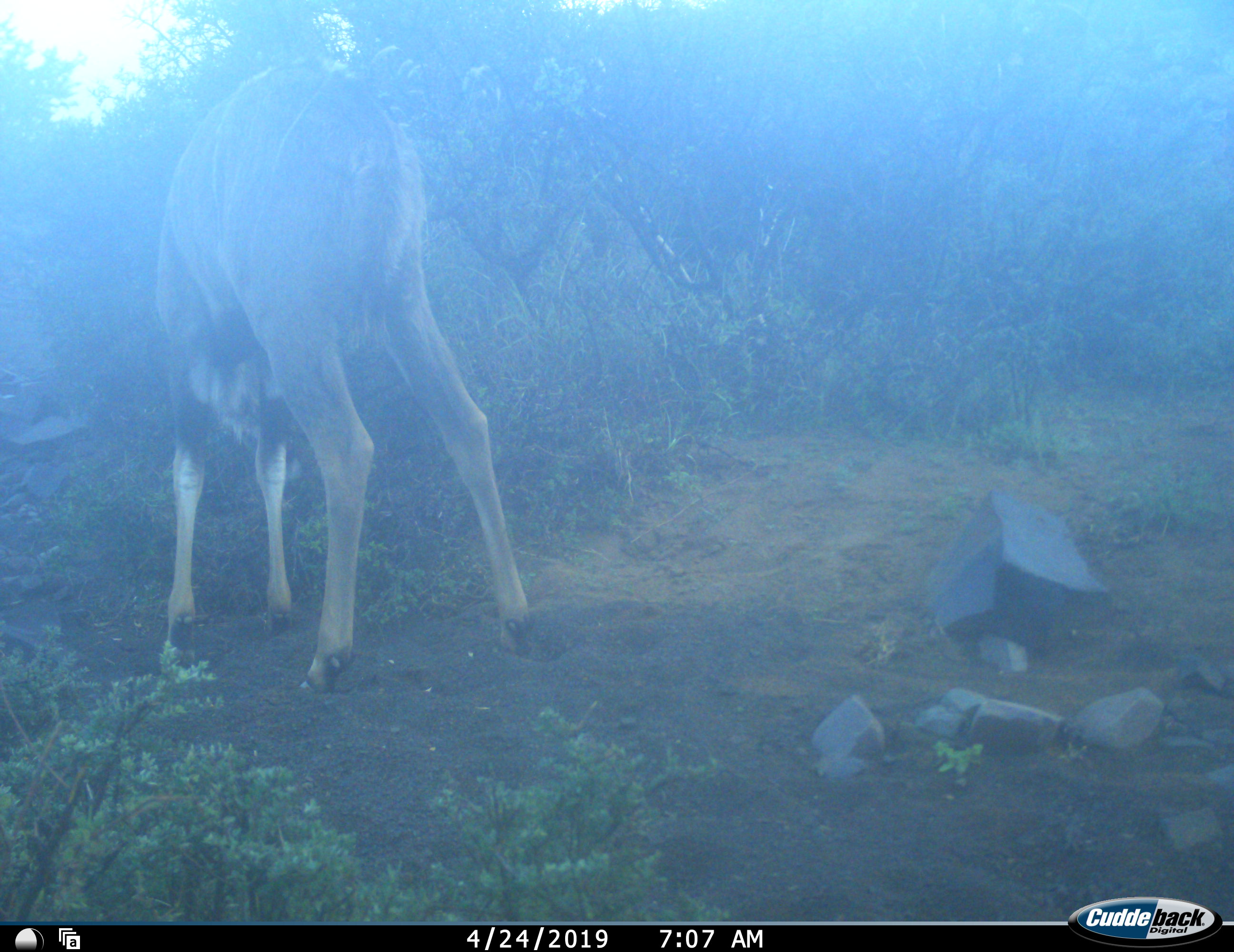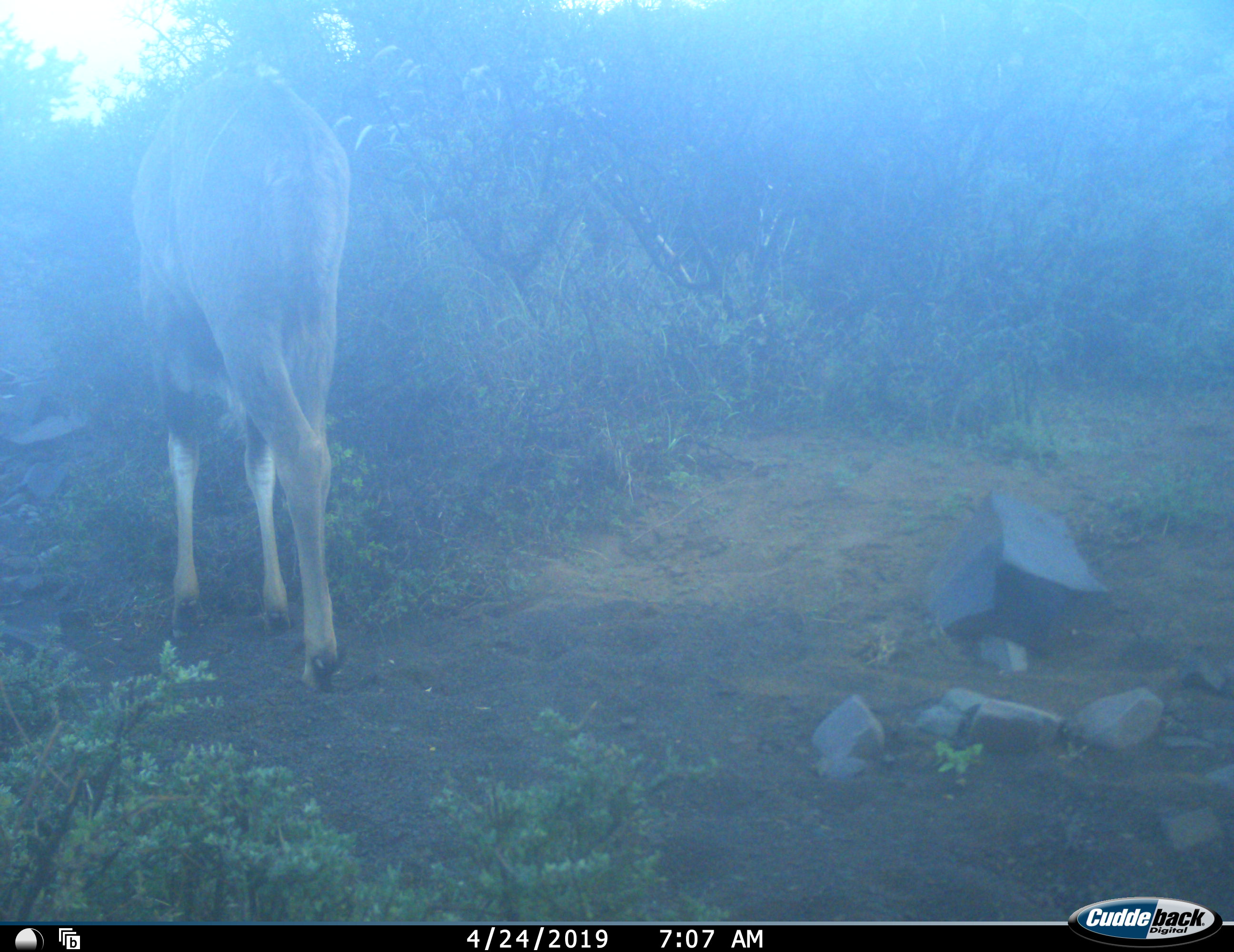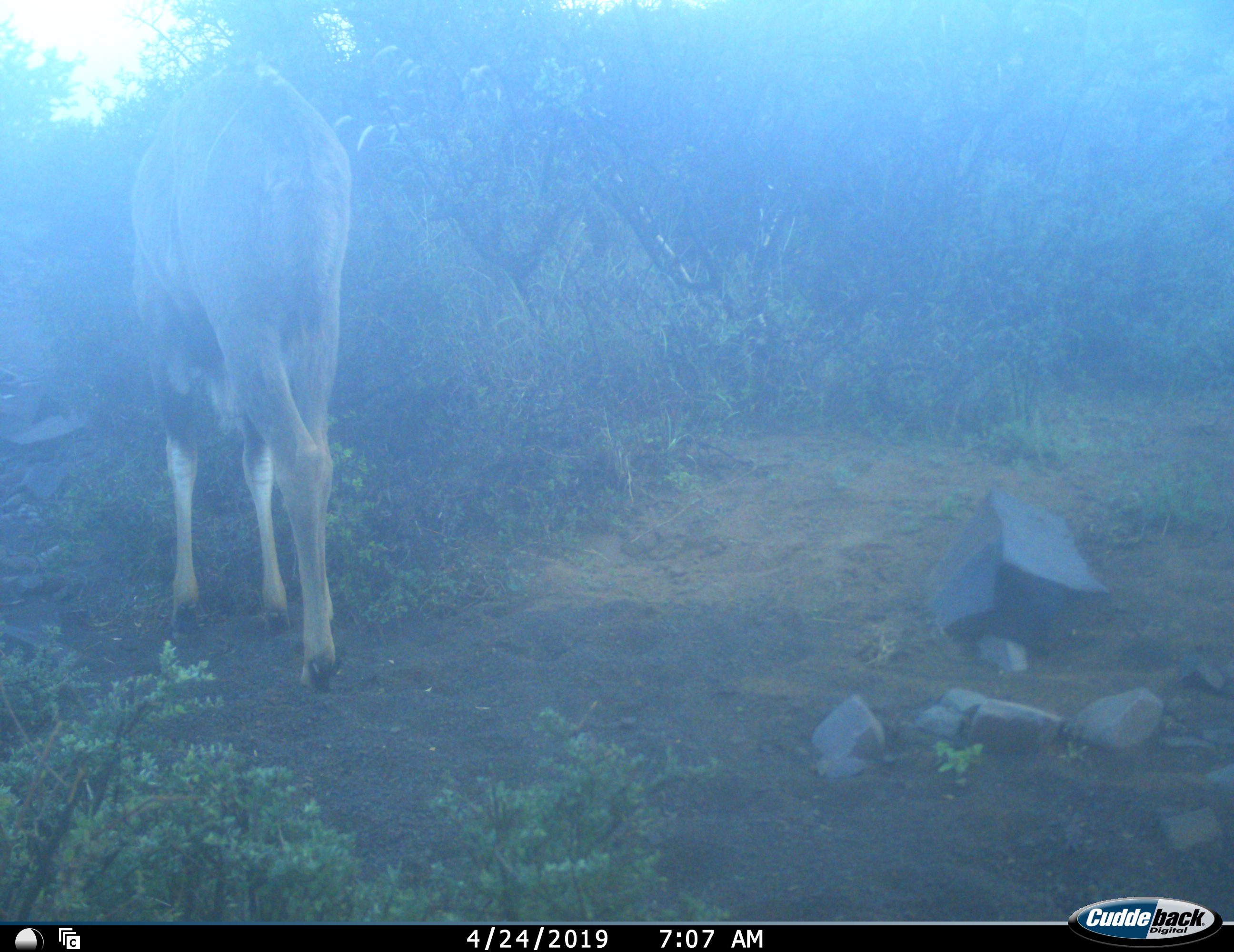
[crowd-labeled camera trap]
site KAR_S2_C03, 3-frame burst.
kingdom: Animalia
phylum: Chordata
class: Mammalia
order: Artiodactyla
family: Bovidae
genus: Tragelaphus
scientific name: Tragelaphus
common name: kudu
Kudu (Tragelaphus), count 1. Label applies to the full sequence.